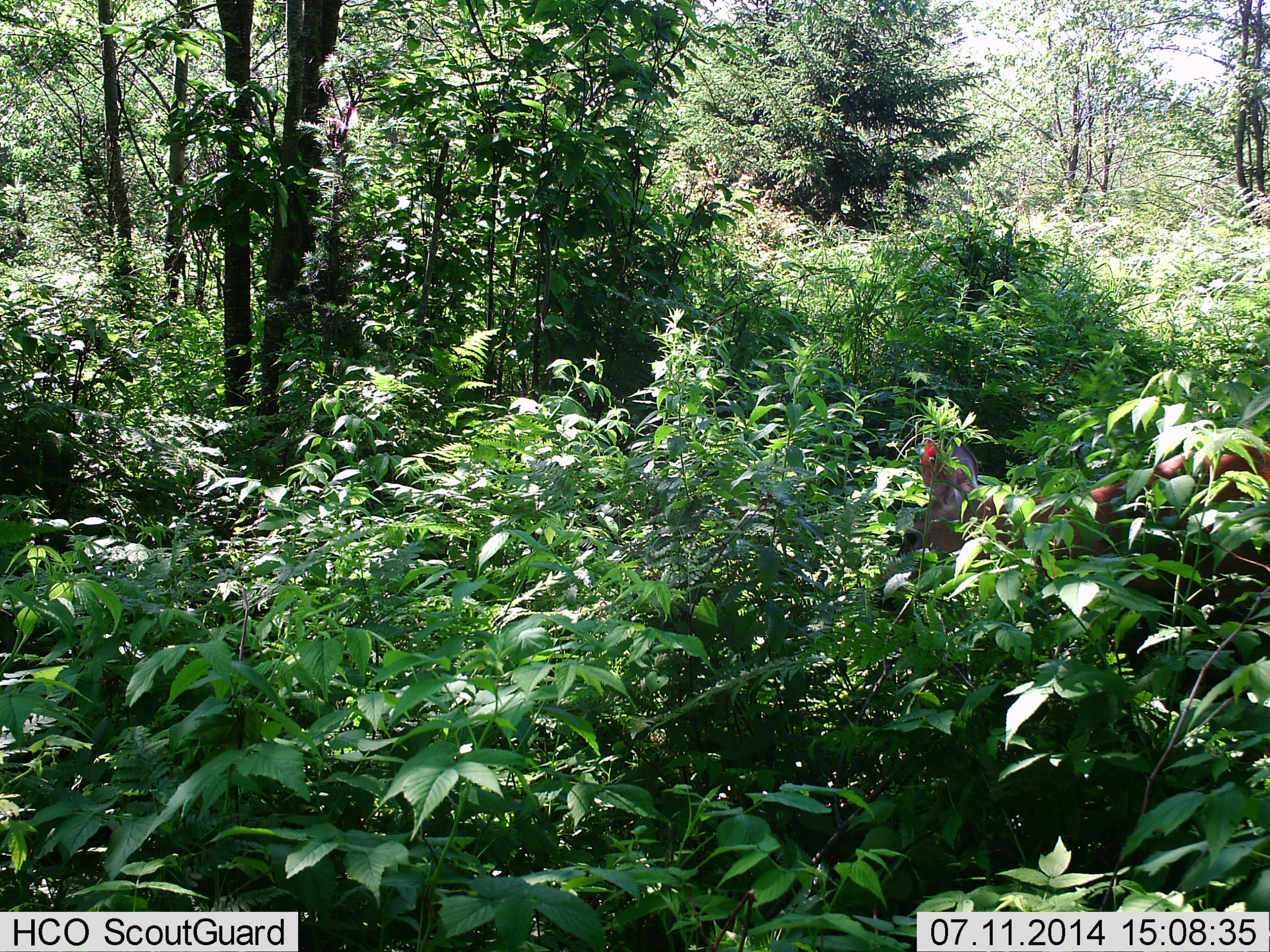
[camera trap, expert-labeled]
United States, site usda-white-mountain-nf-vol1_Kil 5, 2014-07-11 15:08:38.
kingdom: Animalia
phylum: Chordata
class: Mammalia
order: Artiodactyla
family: Cervidae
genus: Odocoileus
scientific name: Odocoileus virginianus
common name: white-tailed deer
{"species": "white-tailed deer (Odocoileus virginianus)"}